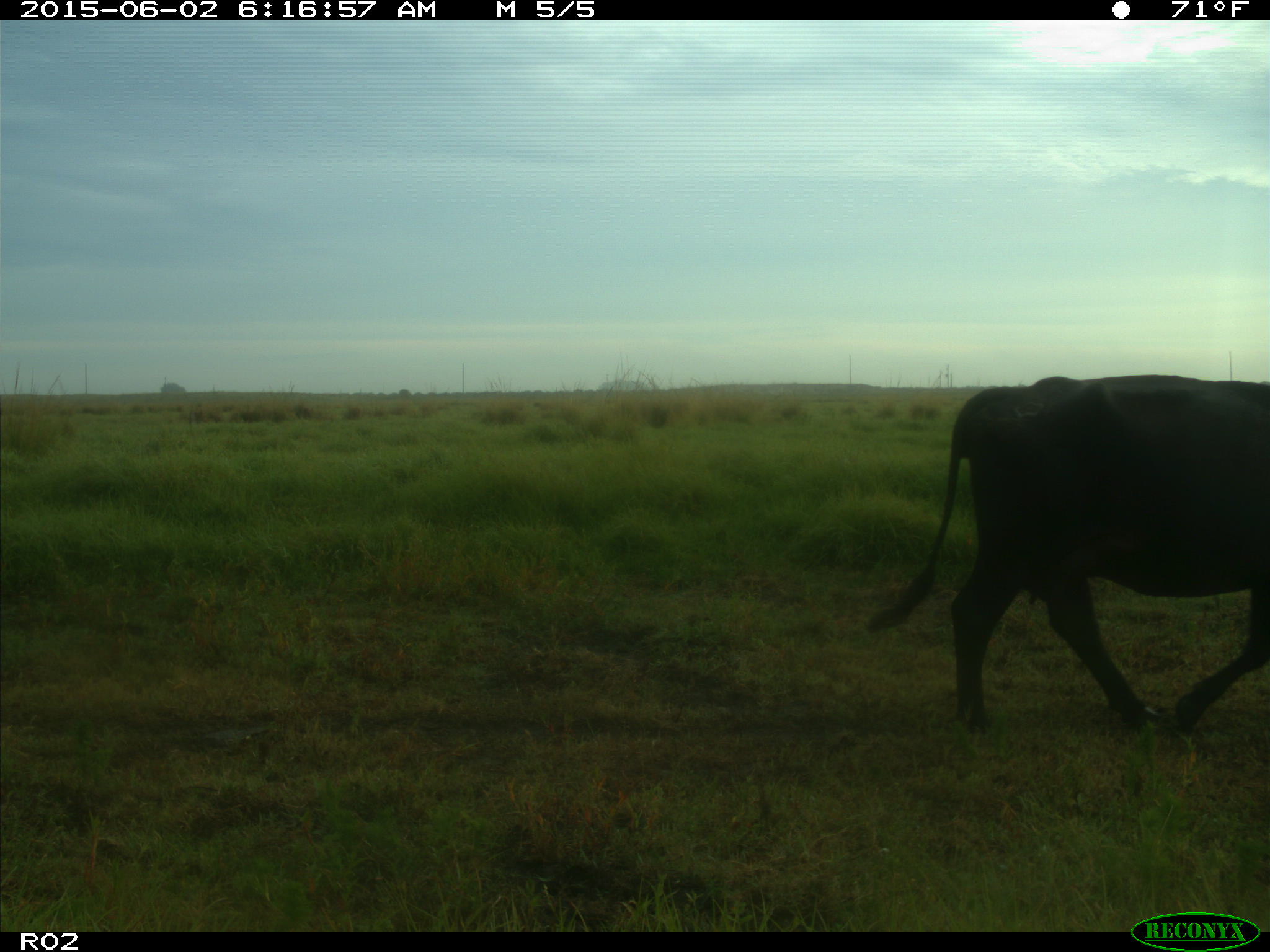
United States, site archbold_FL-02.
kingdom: Animalia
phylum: Chordata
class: Mammalia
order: Artiodactyla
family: Bovidae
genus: Bos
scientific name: Bos taurus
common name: domestic cow